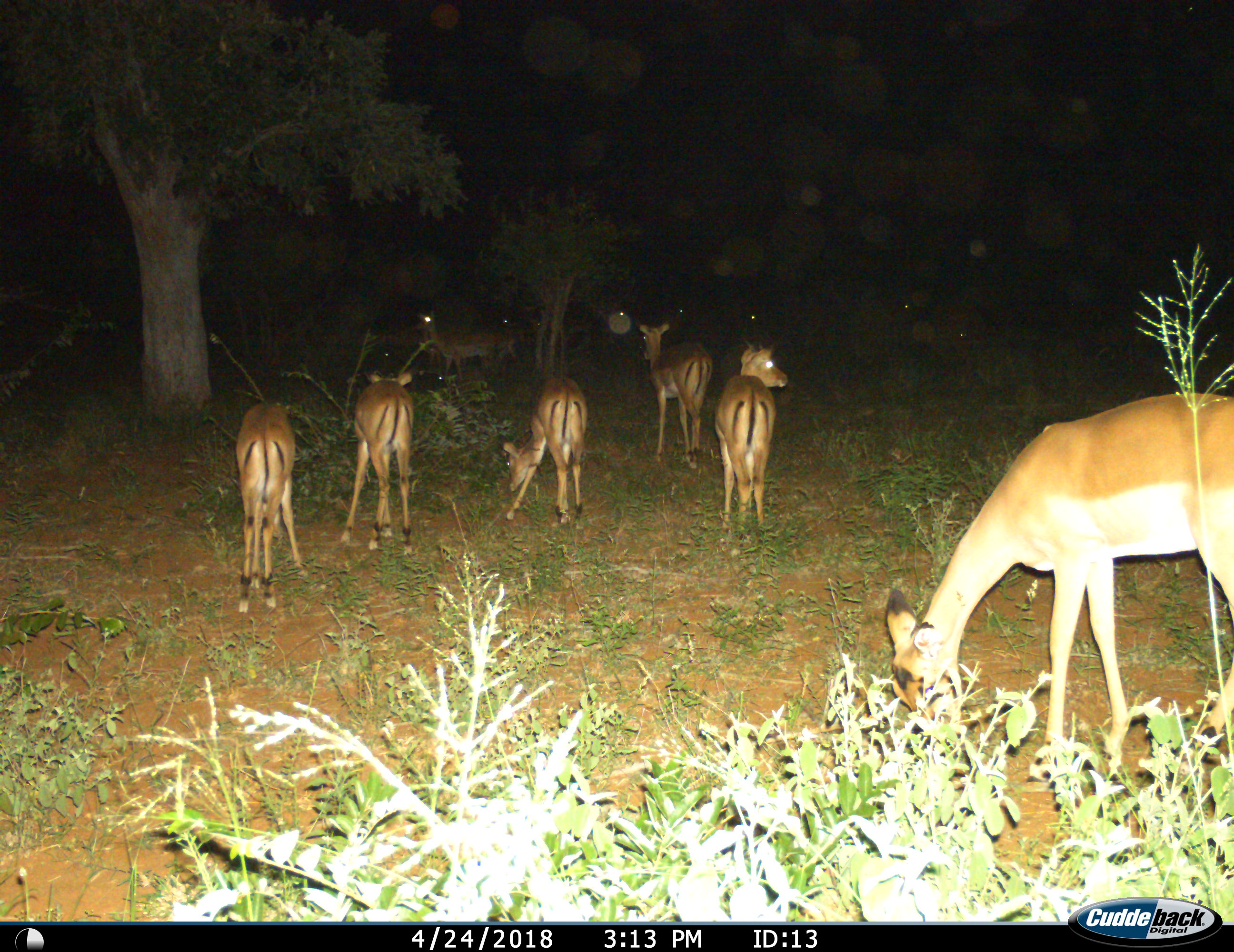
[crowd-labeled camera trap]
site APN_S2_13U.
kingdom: Animalia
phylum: Chordata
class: Mammalia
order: Artiodactyla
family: Bovidae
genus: Aepyceros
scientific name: Aepyceros melampus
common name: impala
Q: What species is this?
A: Impala (Aepyceros melampus).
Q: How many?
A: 11-50.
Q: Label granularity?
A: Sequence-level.